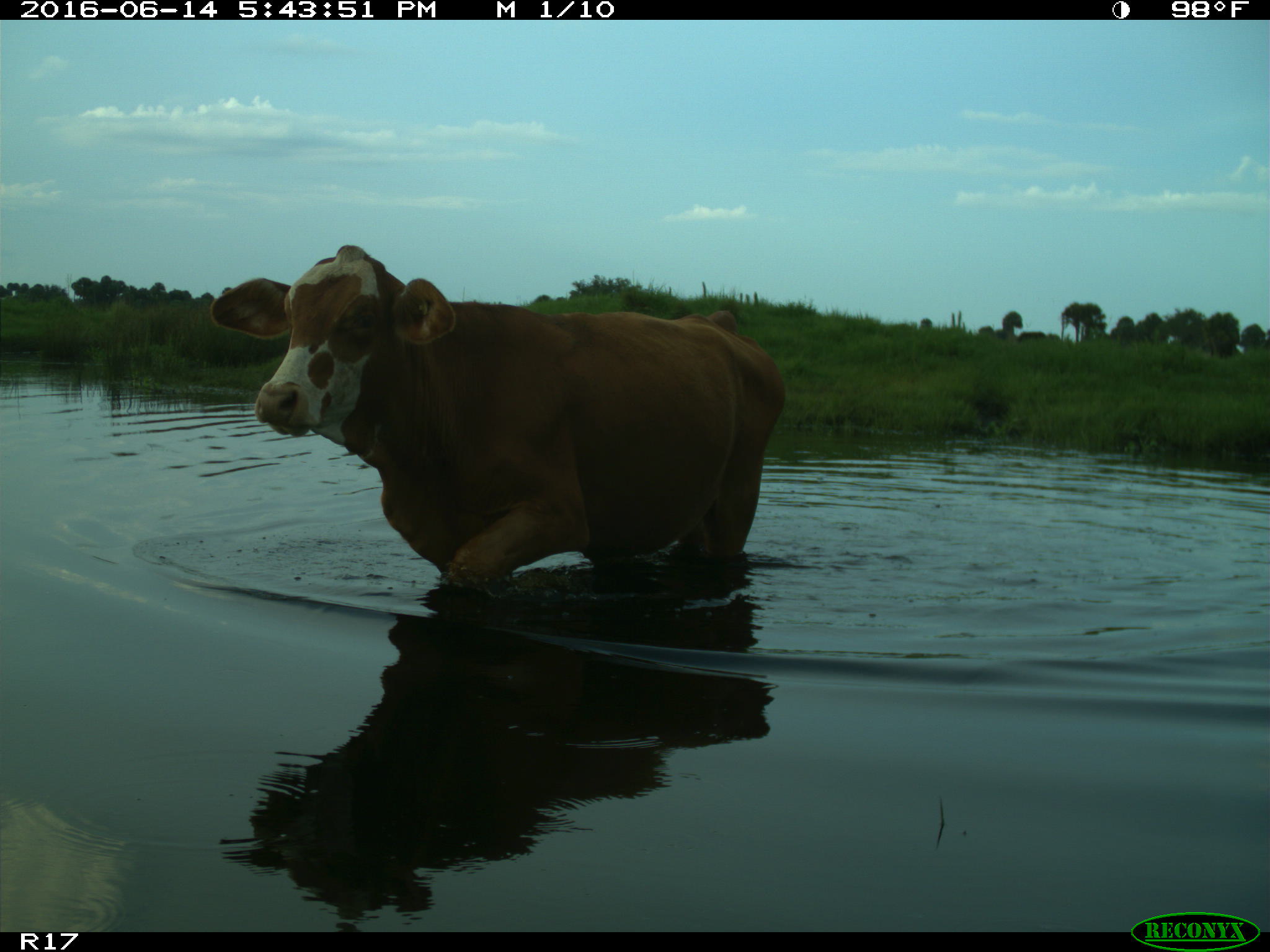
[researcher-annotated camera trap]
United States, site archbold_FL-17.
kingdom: Animalia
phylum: Chordata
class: Mammalia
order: Artiodactyla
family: Bovidae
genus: Bos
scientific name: Bos taurus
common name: domestic cow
Bos taurus (domestic cow).